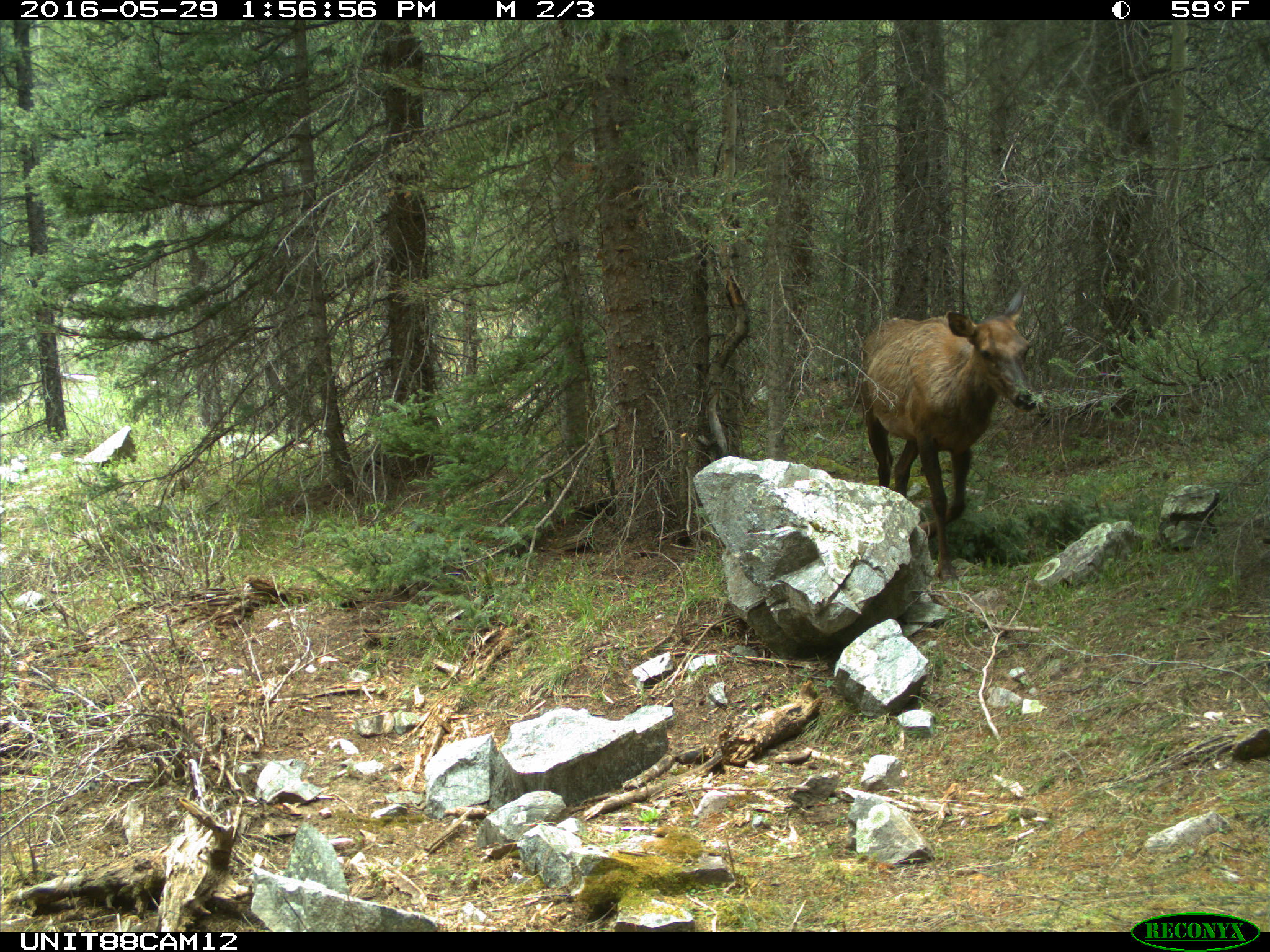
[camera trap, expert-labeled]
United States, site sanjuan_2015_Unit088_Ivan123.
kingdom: Animalia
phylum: Chordata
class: Mammalia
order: Artiodactyla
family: Cervidae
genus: Cervus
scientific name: Cervus elaphus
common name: red deer